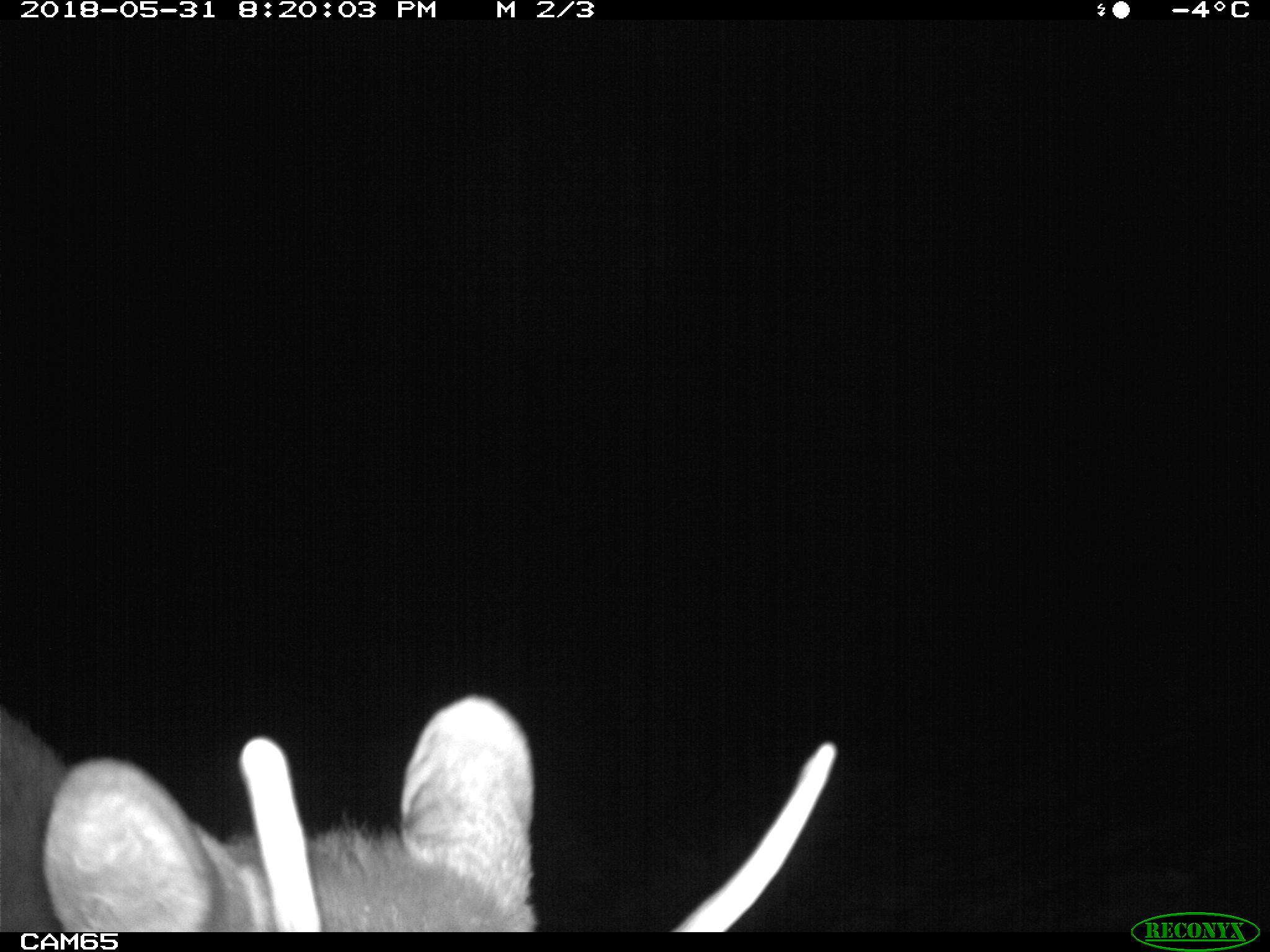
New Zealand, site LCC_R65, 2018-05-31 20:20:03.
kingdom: Animalia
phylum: Chordata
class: Mammalia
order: Artiodactyla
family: Cervidae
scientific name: Cervidae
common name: deer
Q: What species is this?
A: Deer (Cervidae).